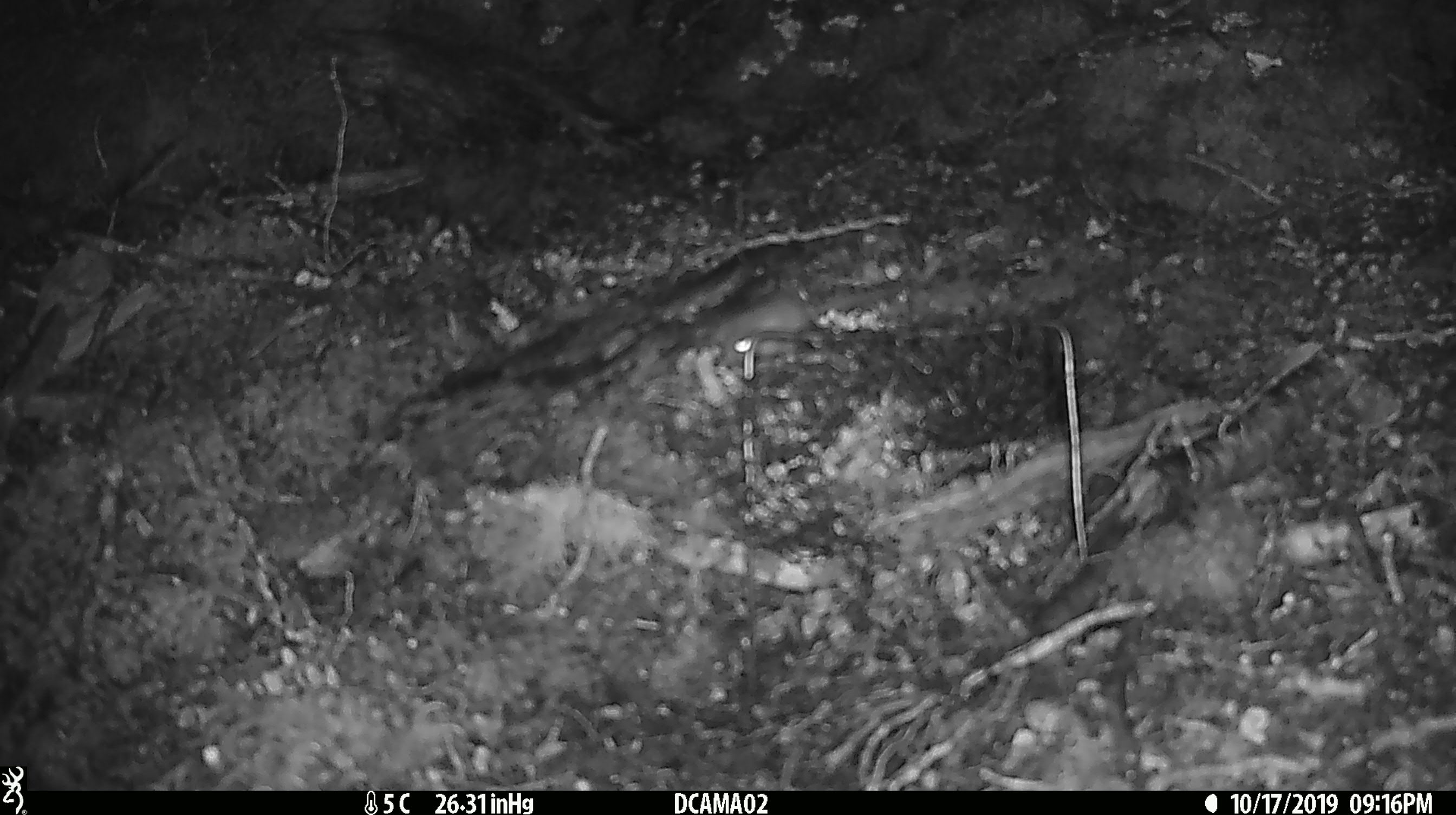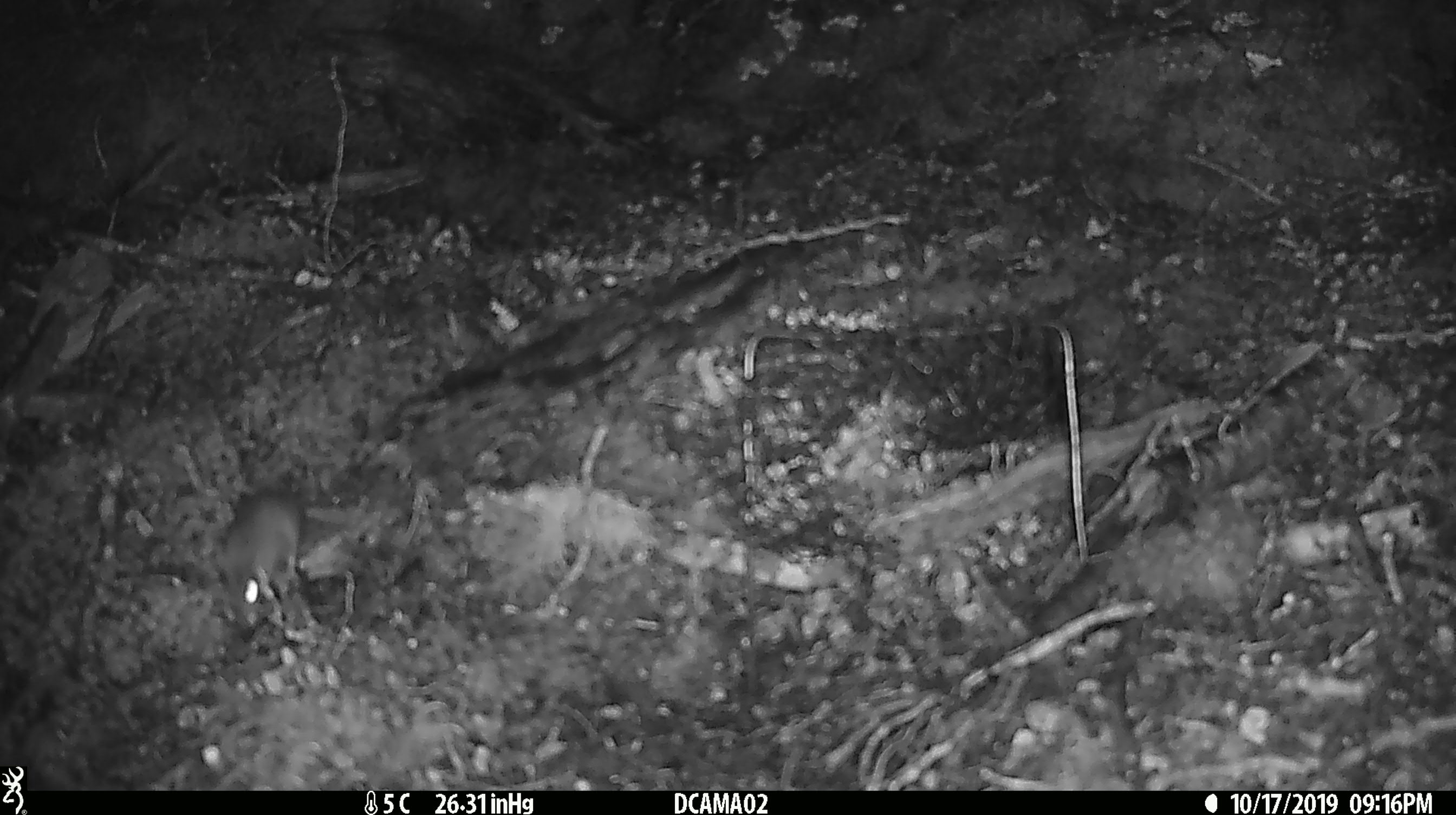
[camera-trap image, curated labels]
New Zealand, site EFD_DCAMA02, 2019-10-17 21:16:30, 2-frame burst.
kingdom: Animalia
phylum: Chordata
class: Mammalia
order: Rodentia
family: Muridae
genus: Mus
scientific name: Mus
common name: mouse